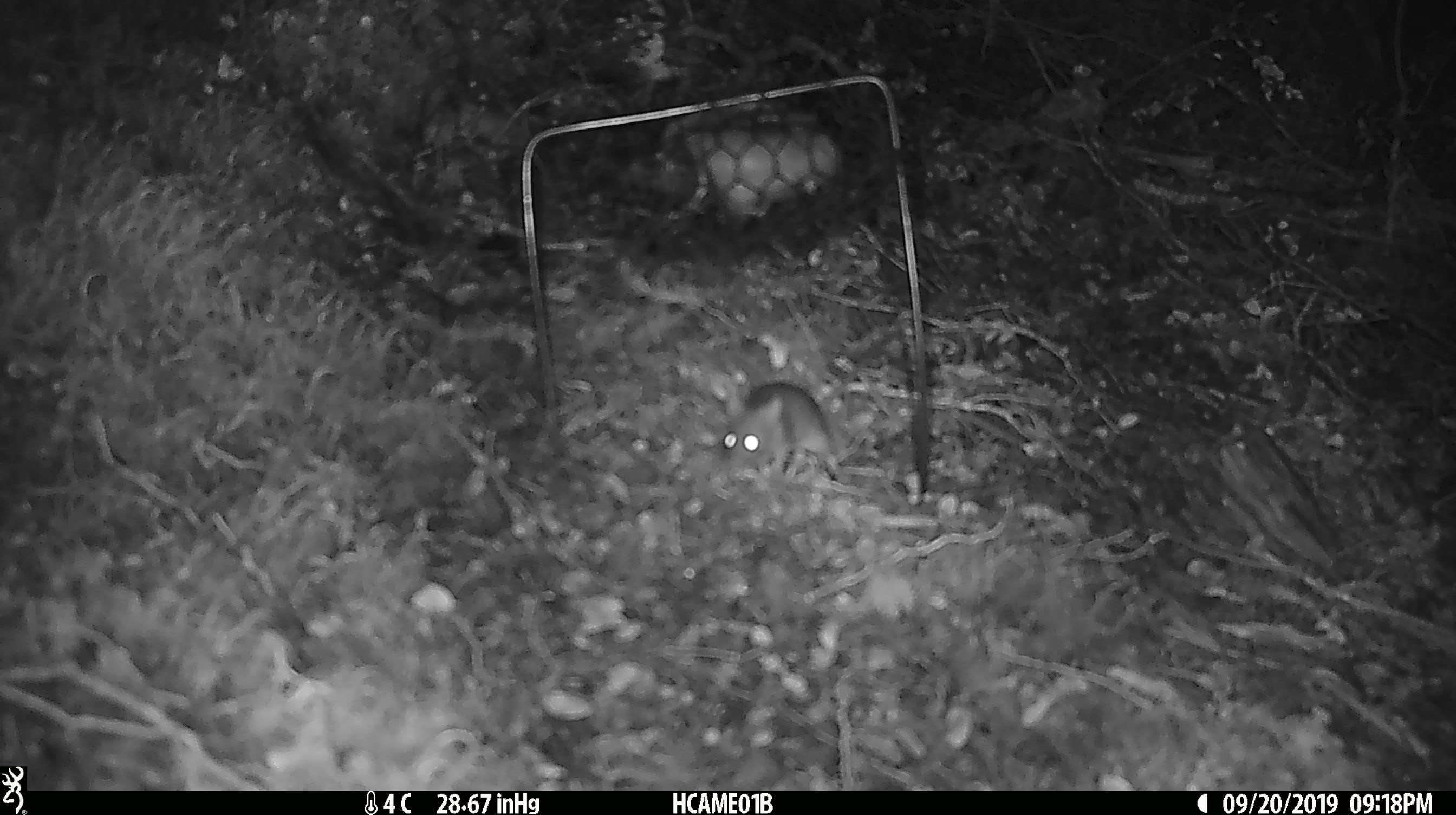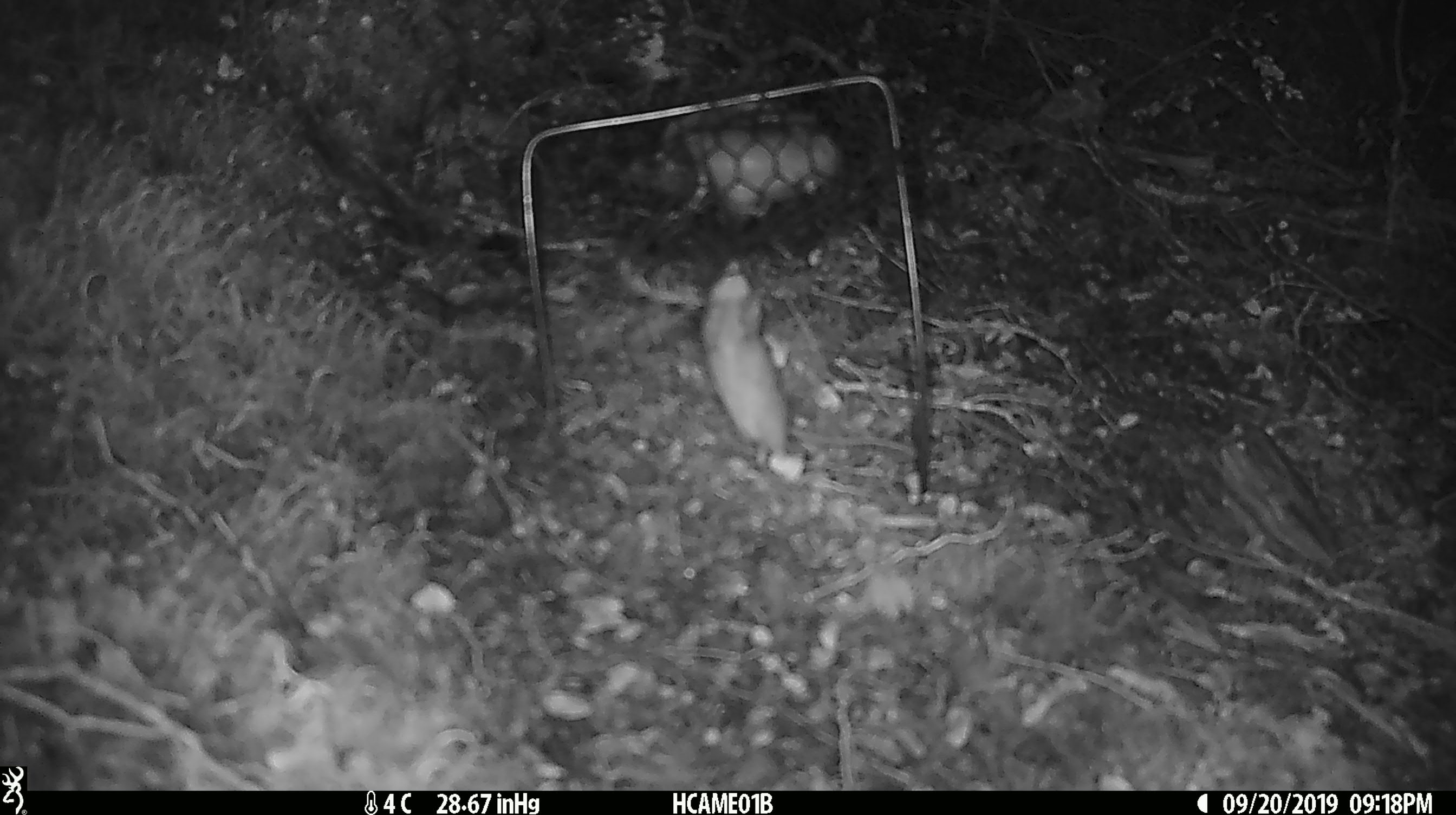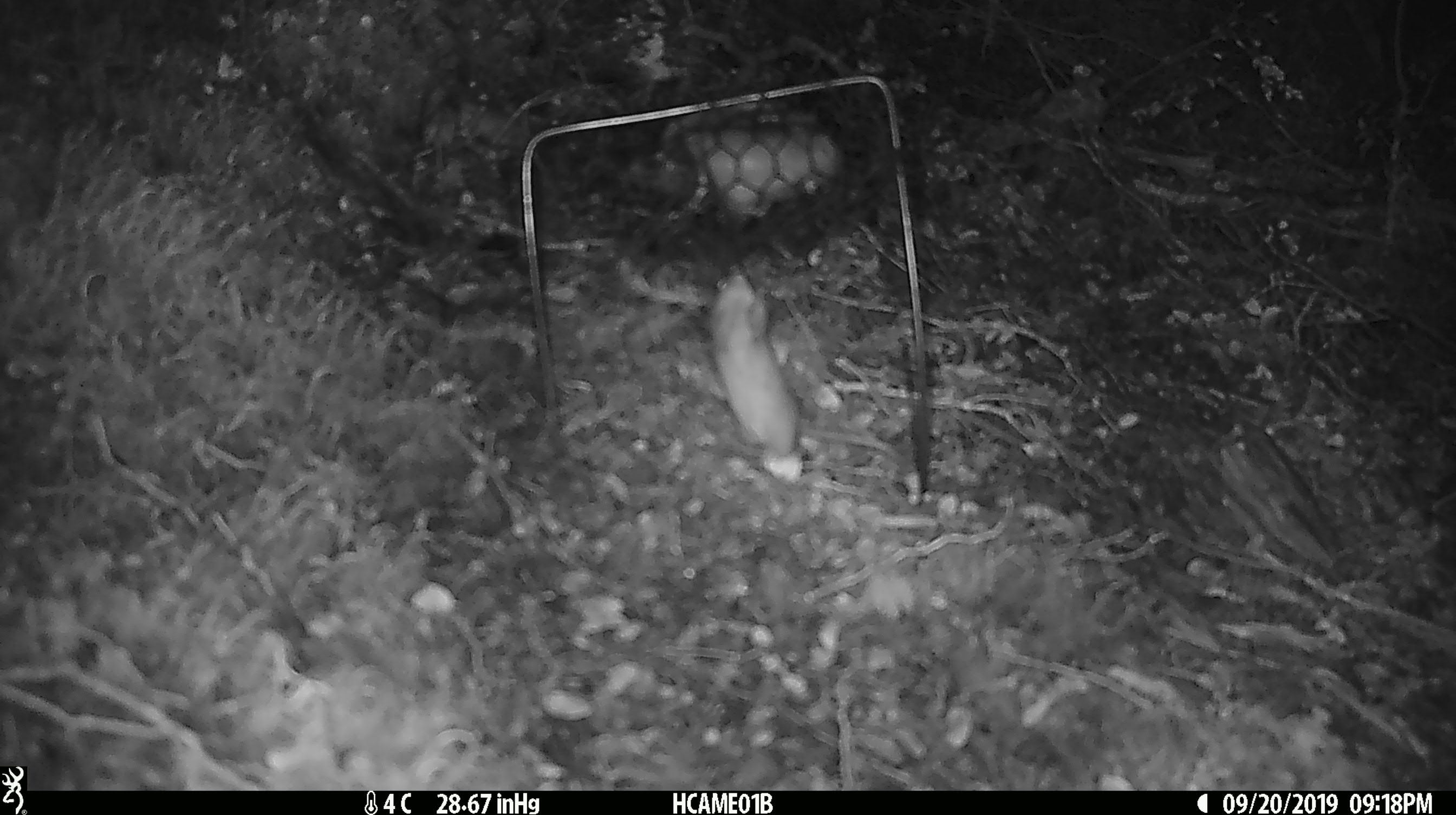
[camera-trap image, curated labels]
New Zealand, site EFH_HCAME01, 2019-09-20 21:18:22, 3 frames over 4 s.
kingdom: Animalia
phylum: Chordata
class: Mammalia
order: Rodentia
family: Muridae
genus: Mus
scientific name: Mus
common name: mouse